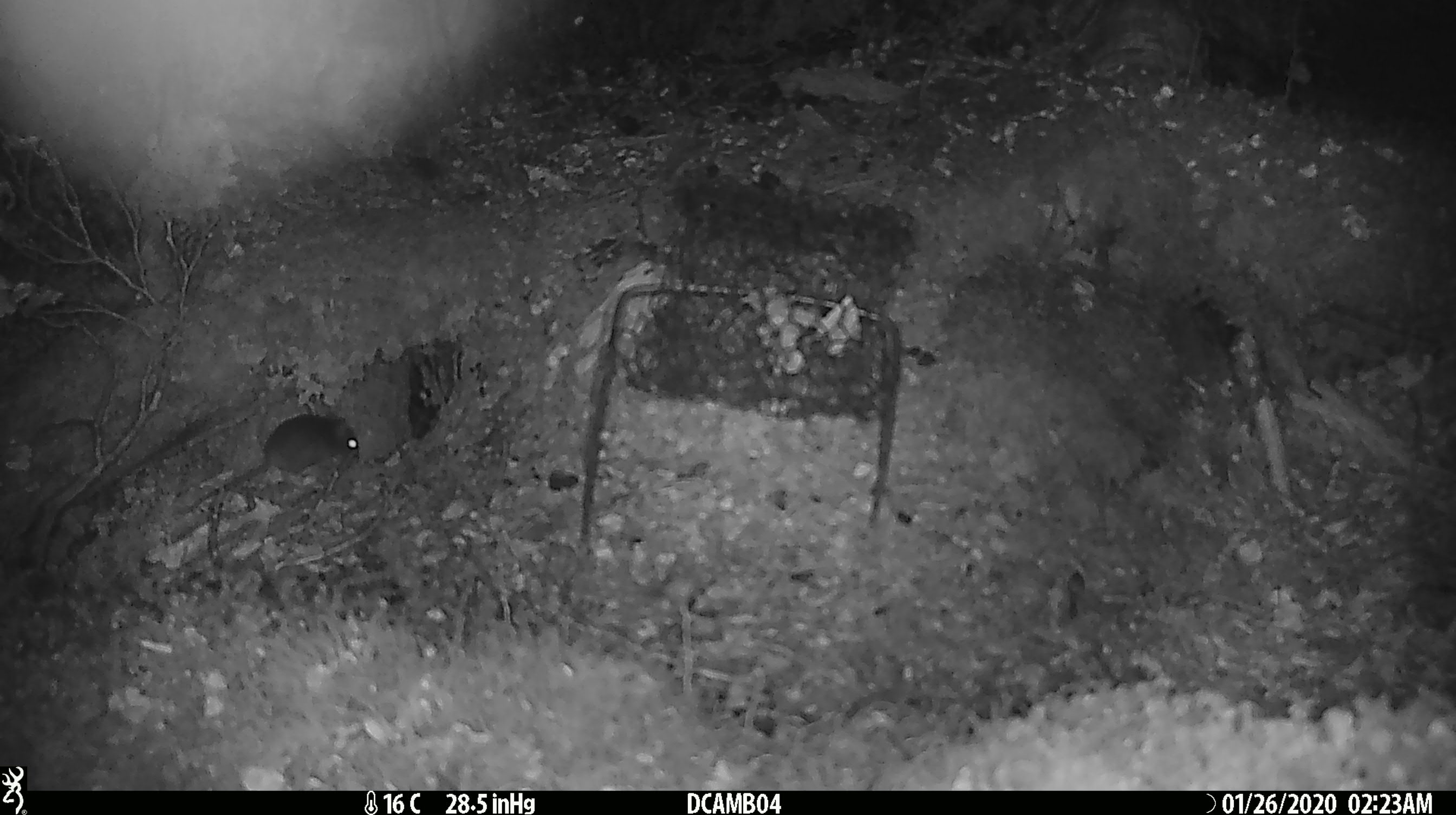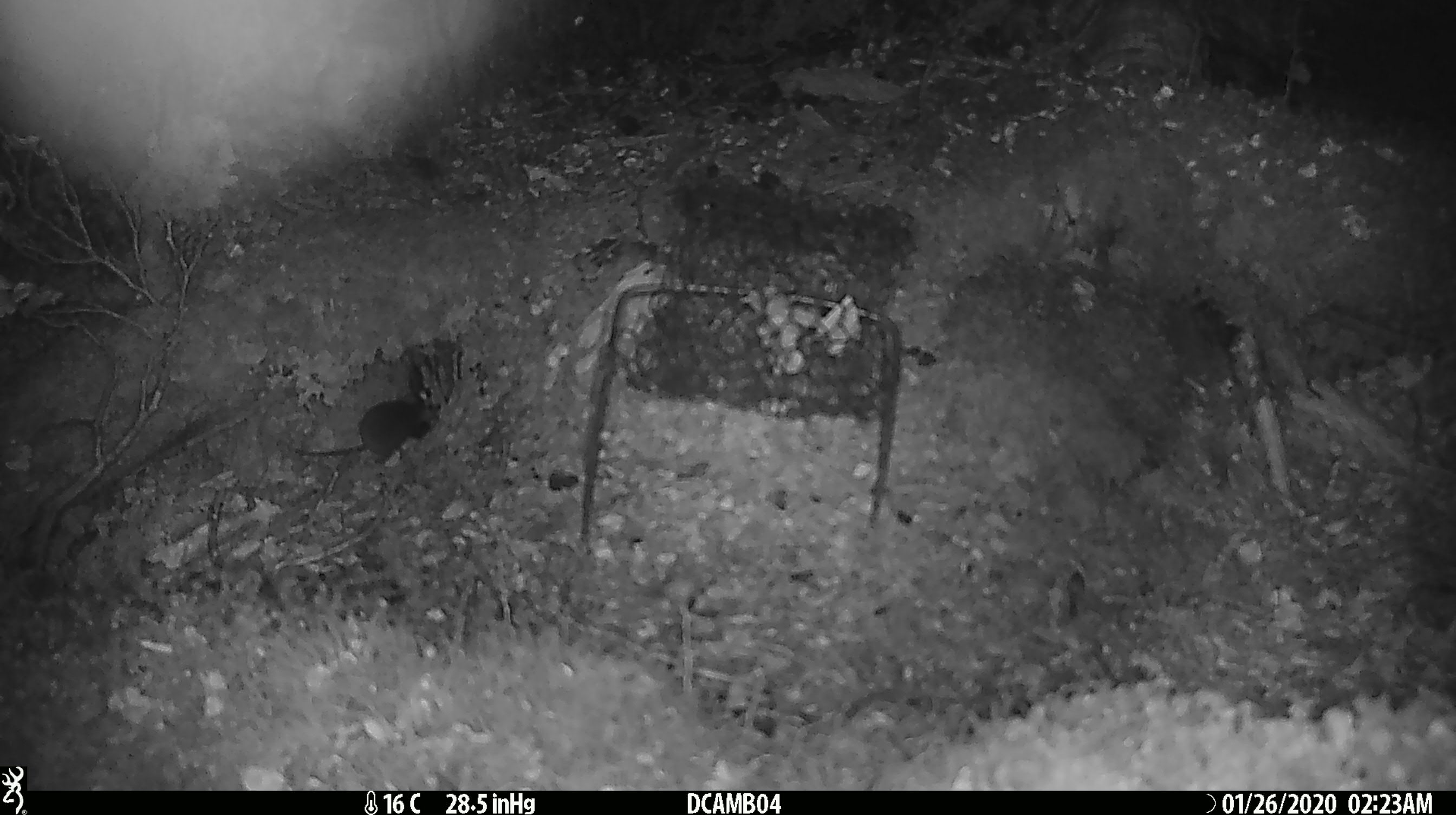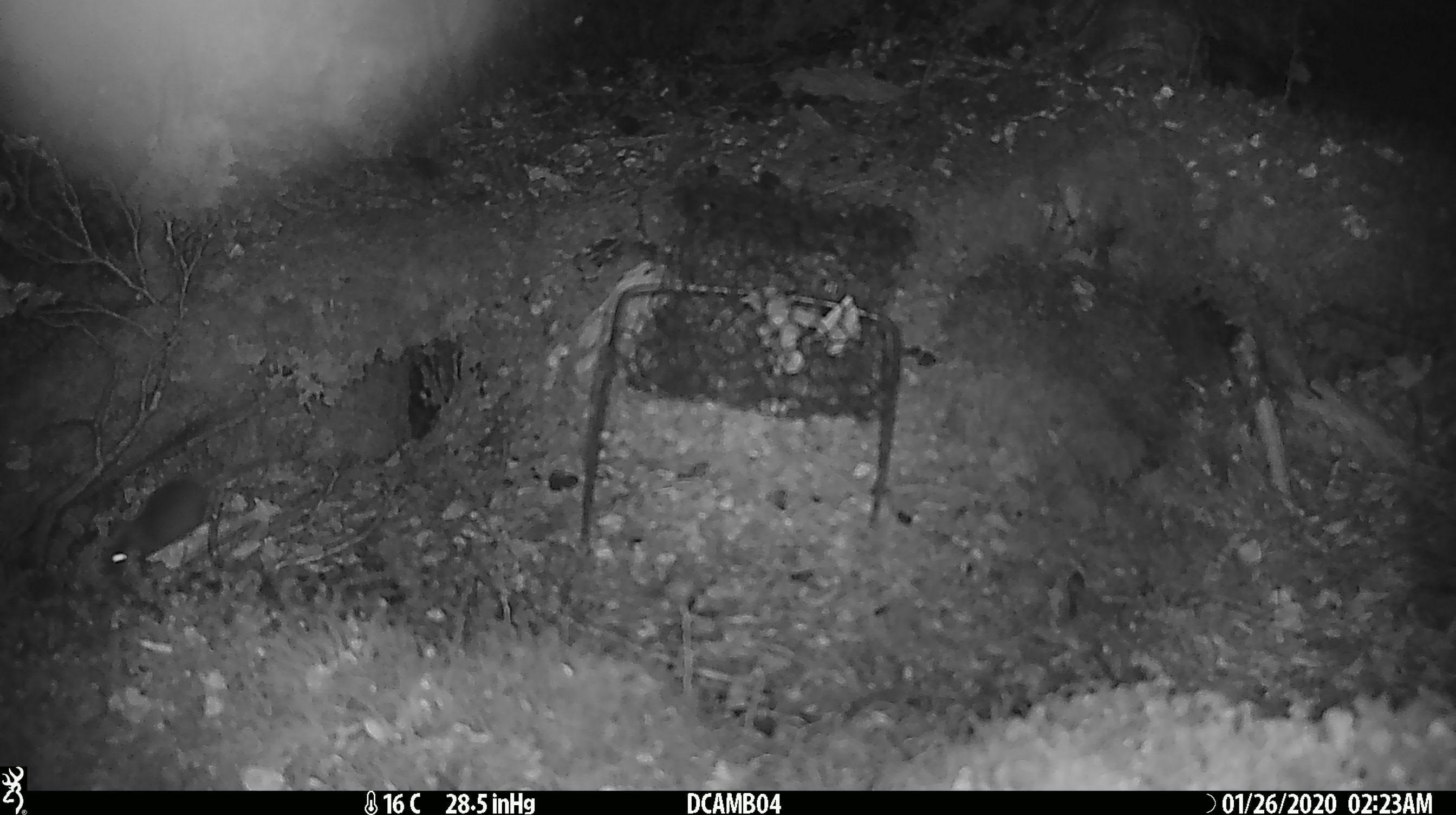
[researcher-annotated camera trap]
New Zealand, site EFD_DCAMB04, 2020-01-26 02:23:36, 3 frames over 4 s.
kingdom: Animalia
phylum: Chordata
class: Mammalia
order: Rodentia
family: Muridae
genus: Mus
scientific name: Mus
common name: mouse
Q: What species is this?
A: Mouse (Mus).